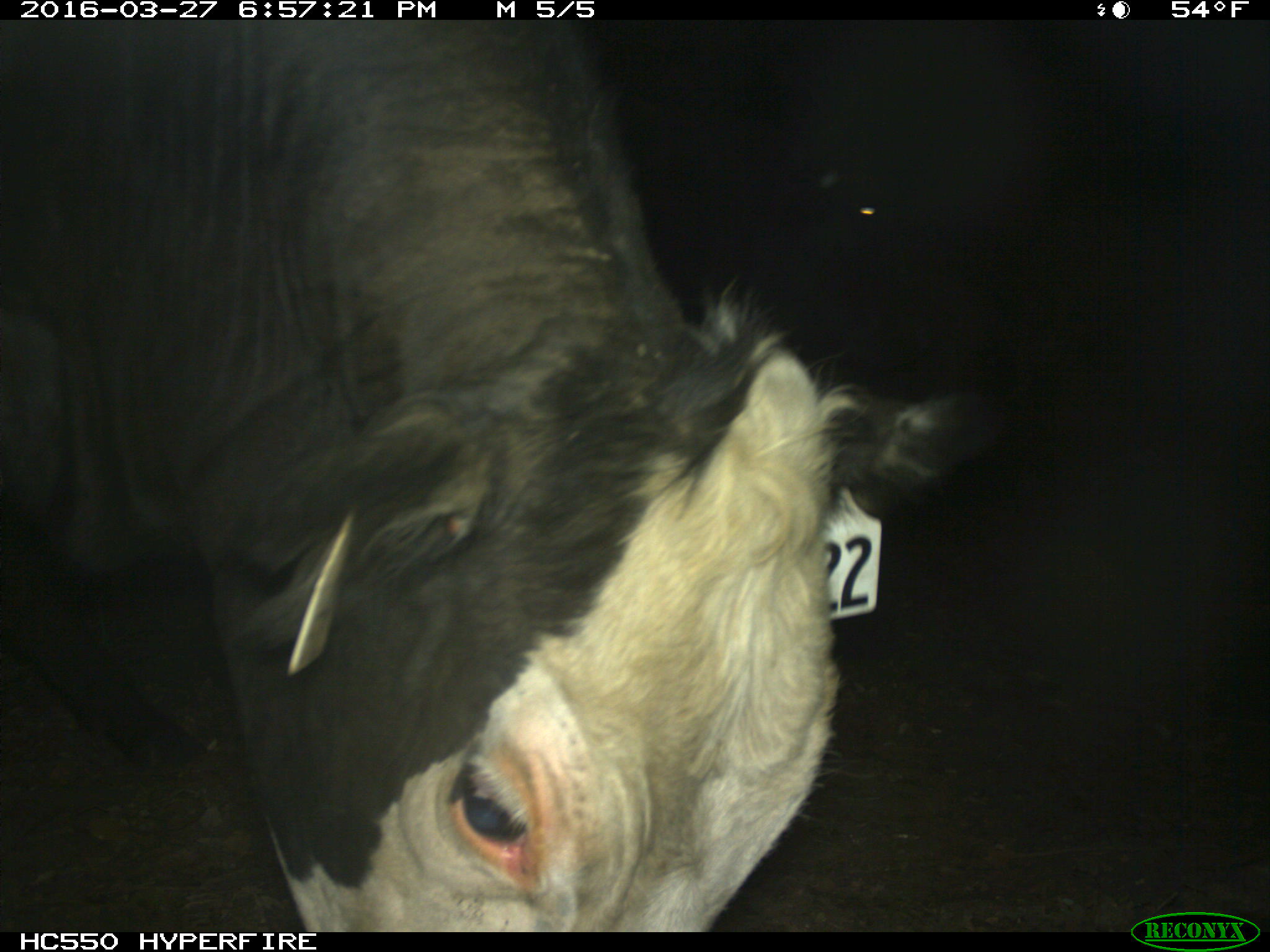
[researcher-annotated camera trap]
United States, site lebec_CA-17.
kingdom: Animalia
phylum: Chordata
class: Mammalia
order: Artiodactyla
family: Bovidae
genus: Bos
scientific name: Bos taurus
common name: domestic cow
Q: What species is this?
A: Bos taurus (domestic cow).